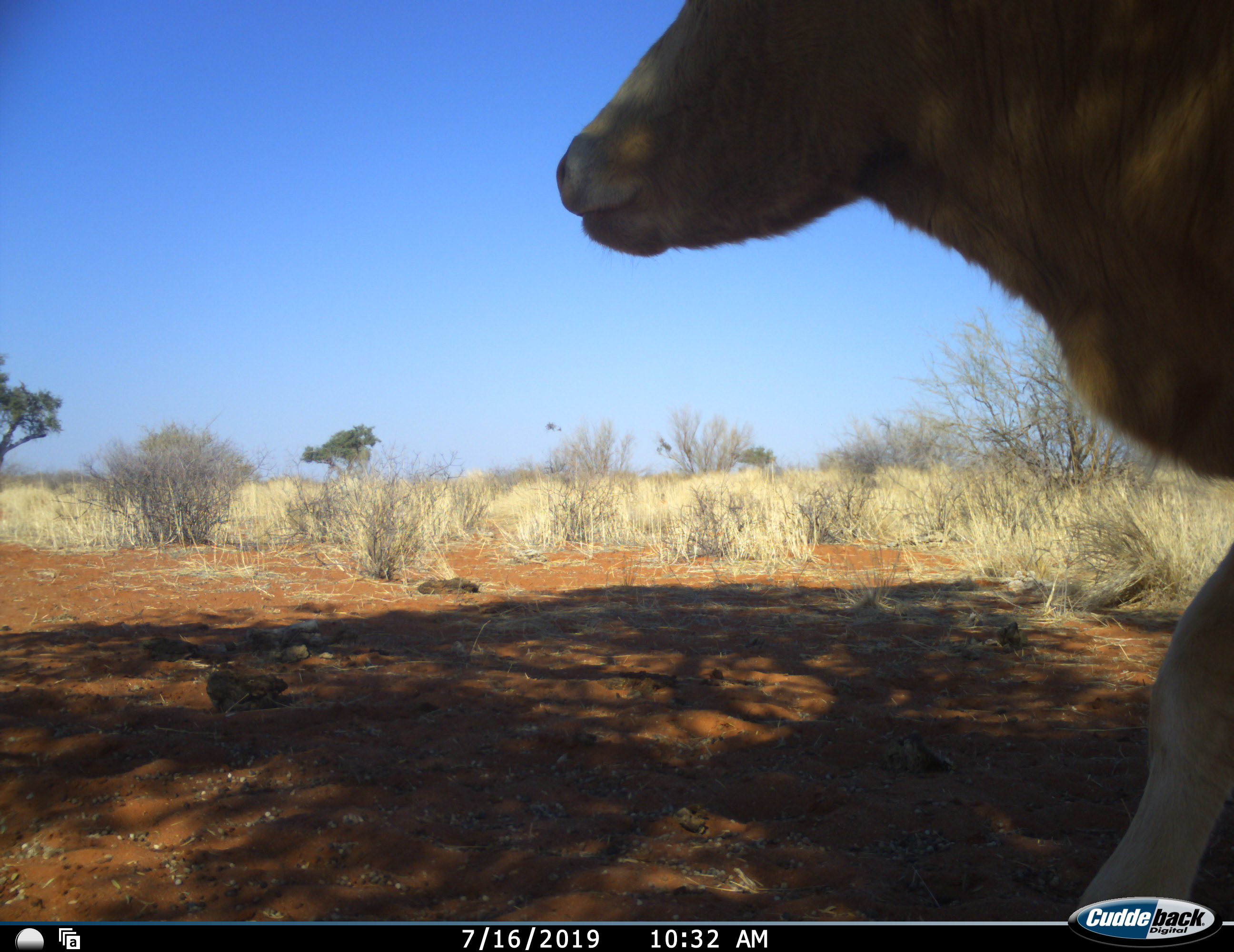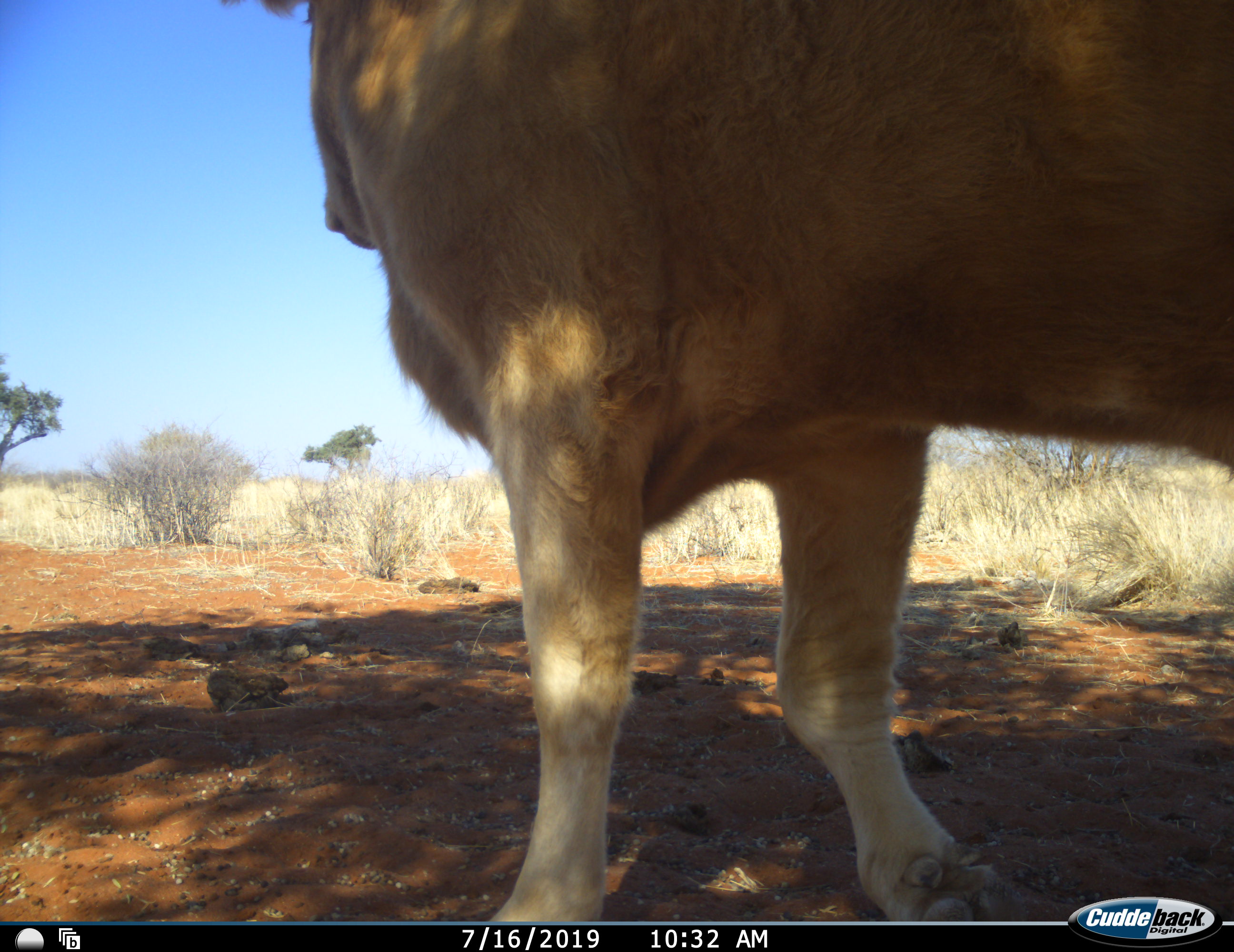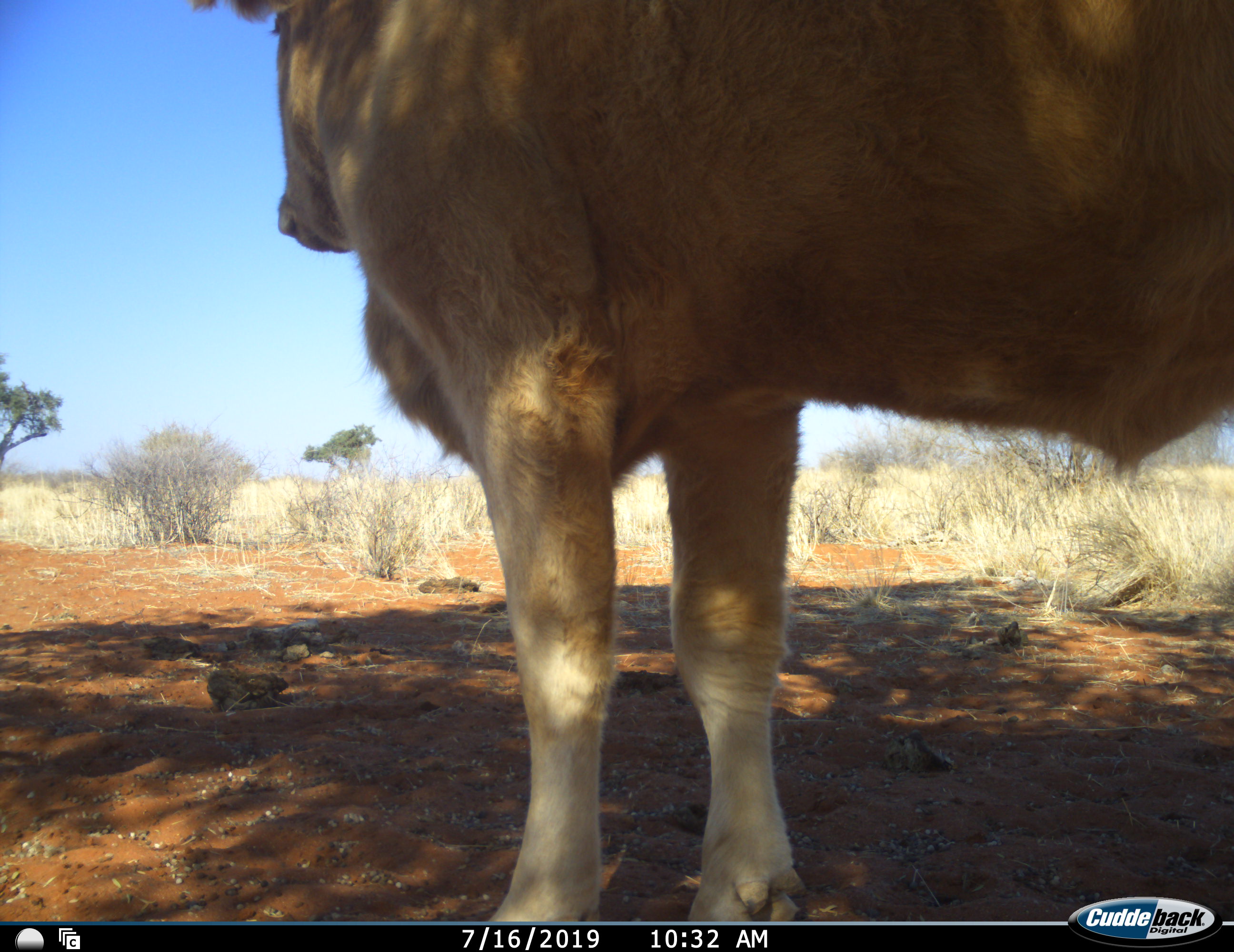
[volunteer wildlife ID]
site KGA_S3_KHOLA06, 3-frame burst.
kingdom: Animalia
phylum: Chordata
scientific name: Vertebrata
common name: domestic animal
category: domesticanimal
Domesticanimal (domestic animal) (Vertebrata), count 1. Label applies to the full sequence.